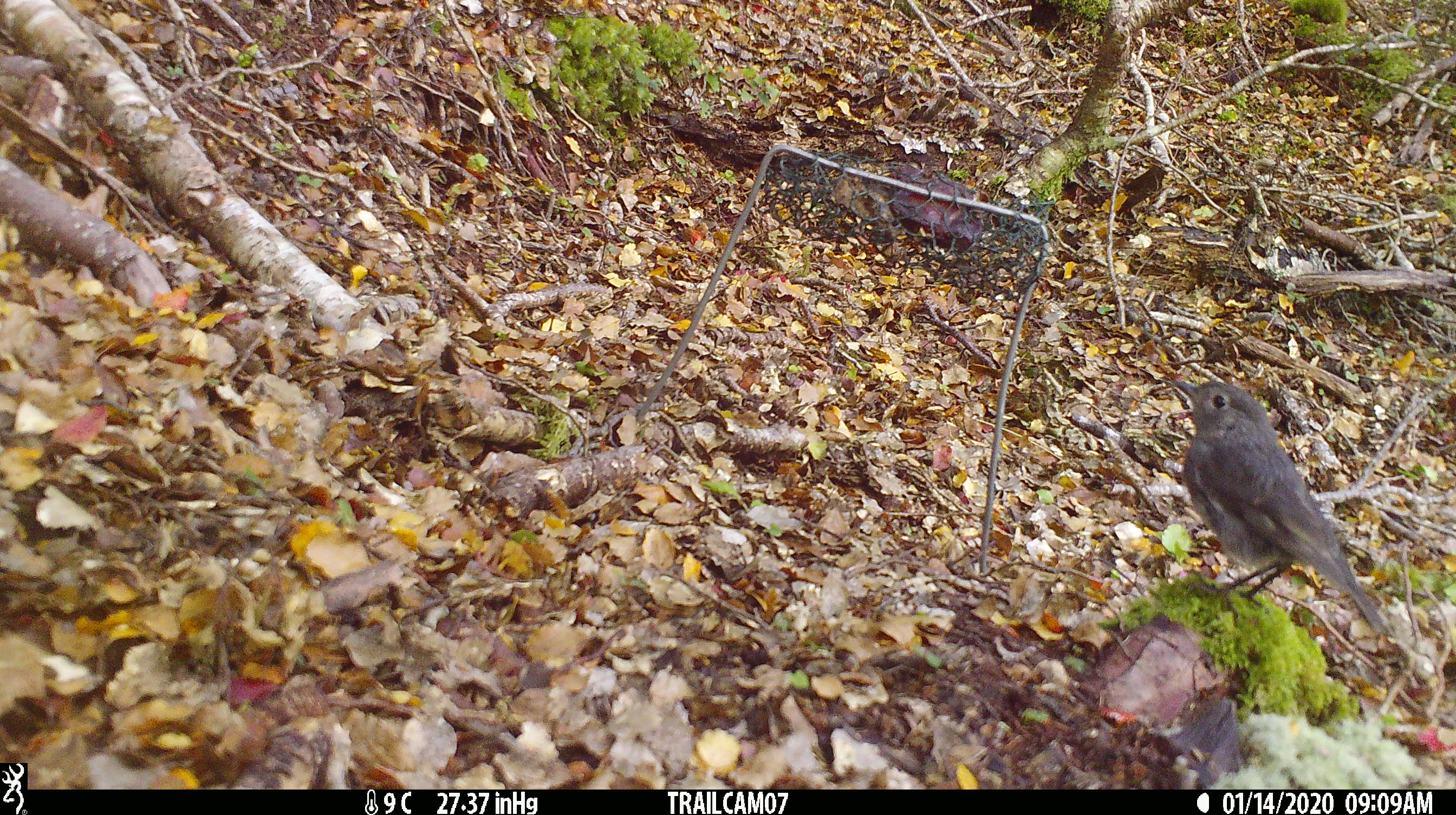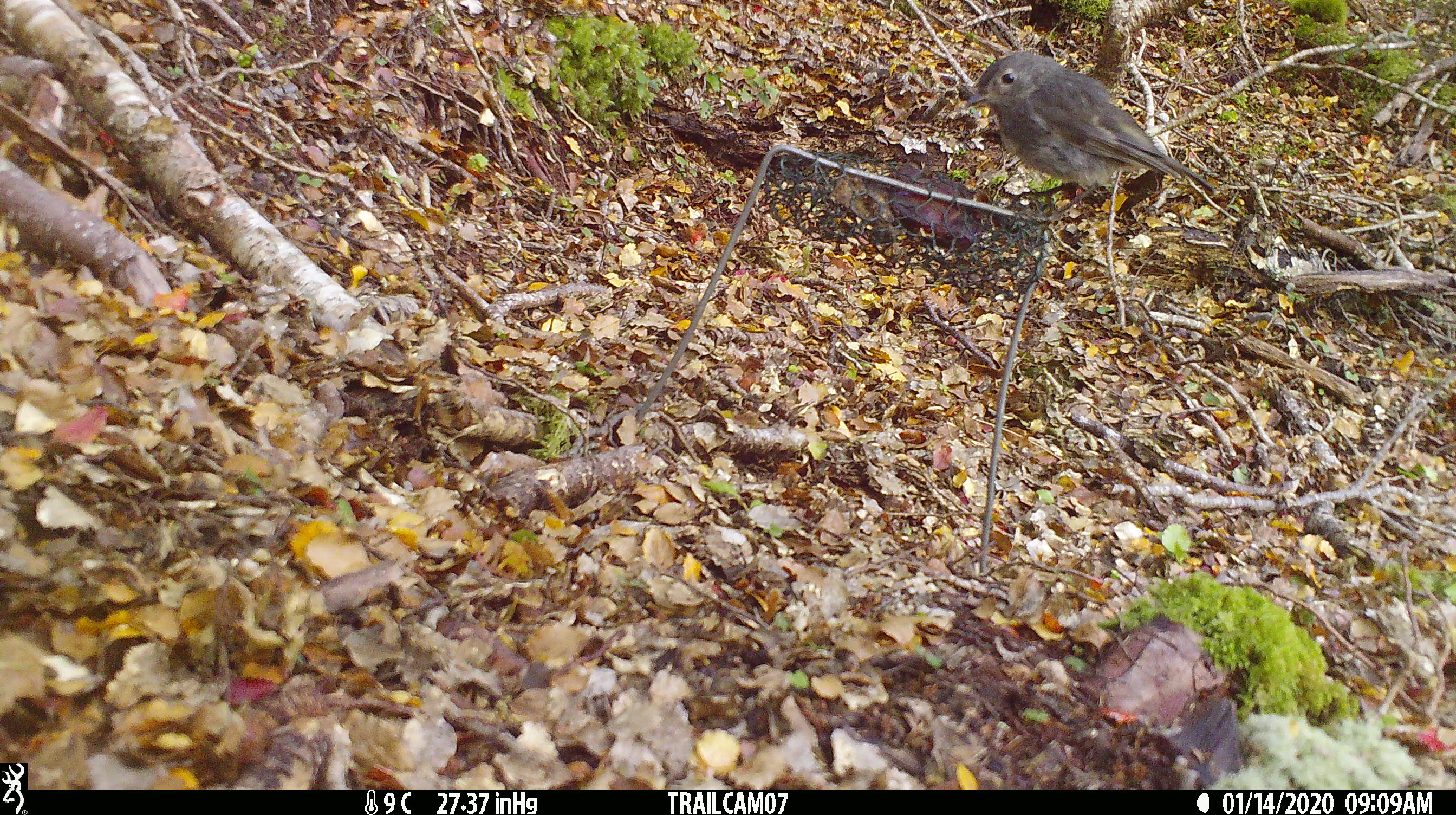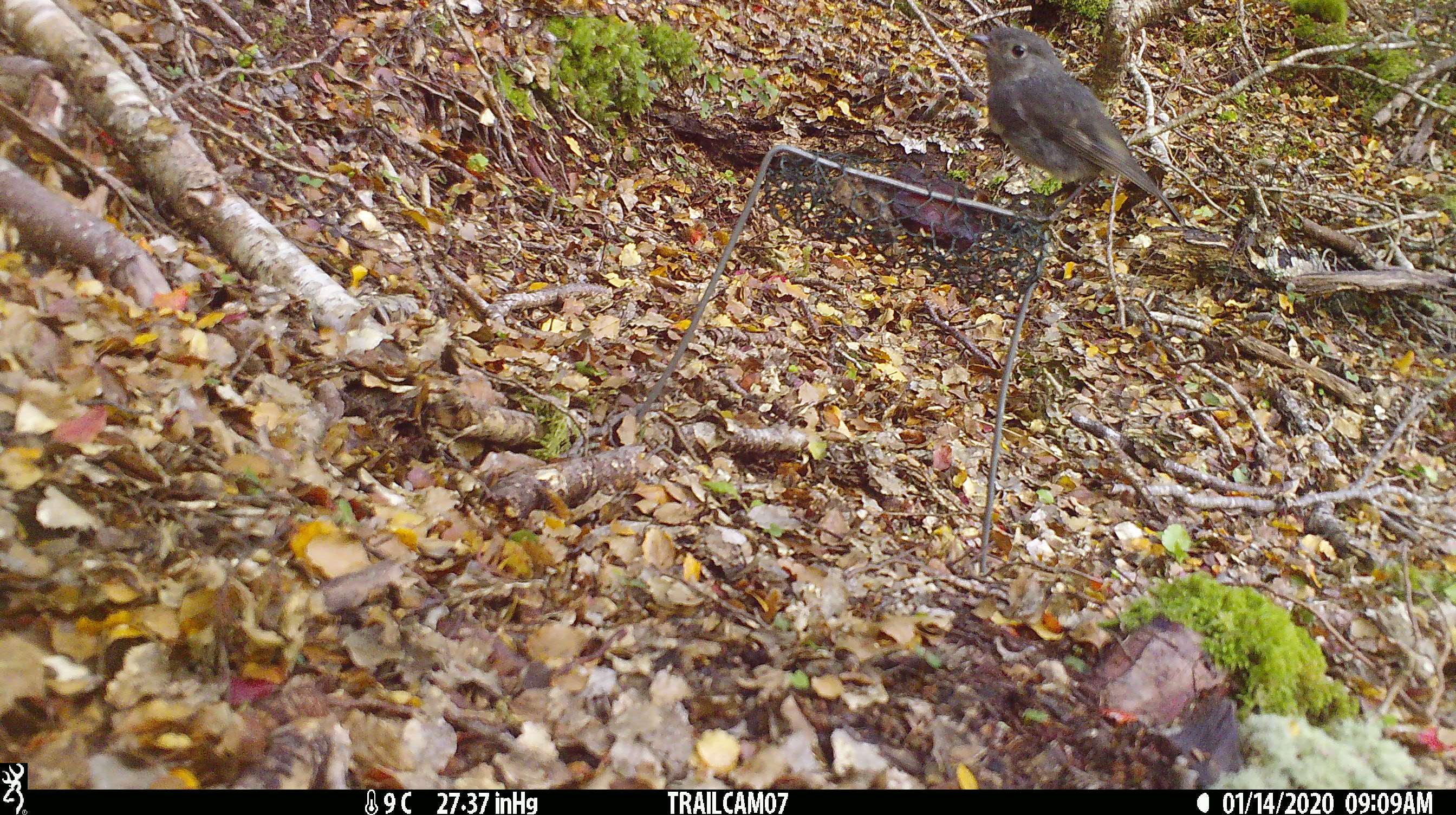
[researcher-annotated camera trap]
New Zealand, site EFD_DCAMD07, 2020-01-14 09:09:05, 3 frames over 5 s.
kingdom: Animalia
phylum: Chordata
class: Aves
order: Passeriformes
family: Petroicidae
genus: Petroica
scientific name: Petroica australis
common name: new zealand robin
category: robin